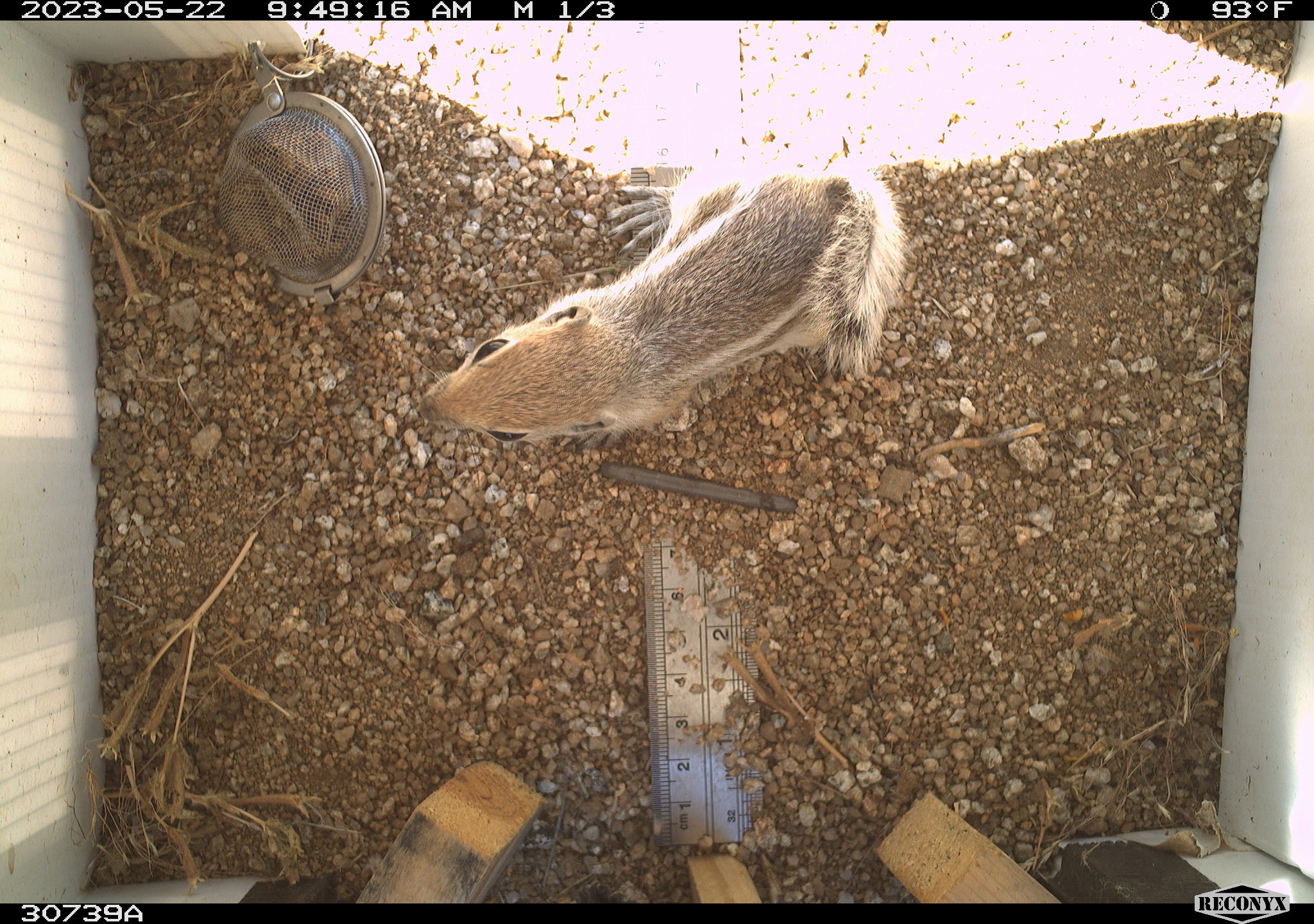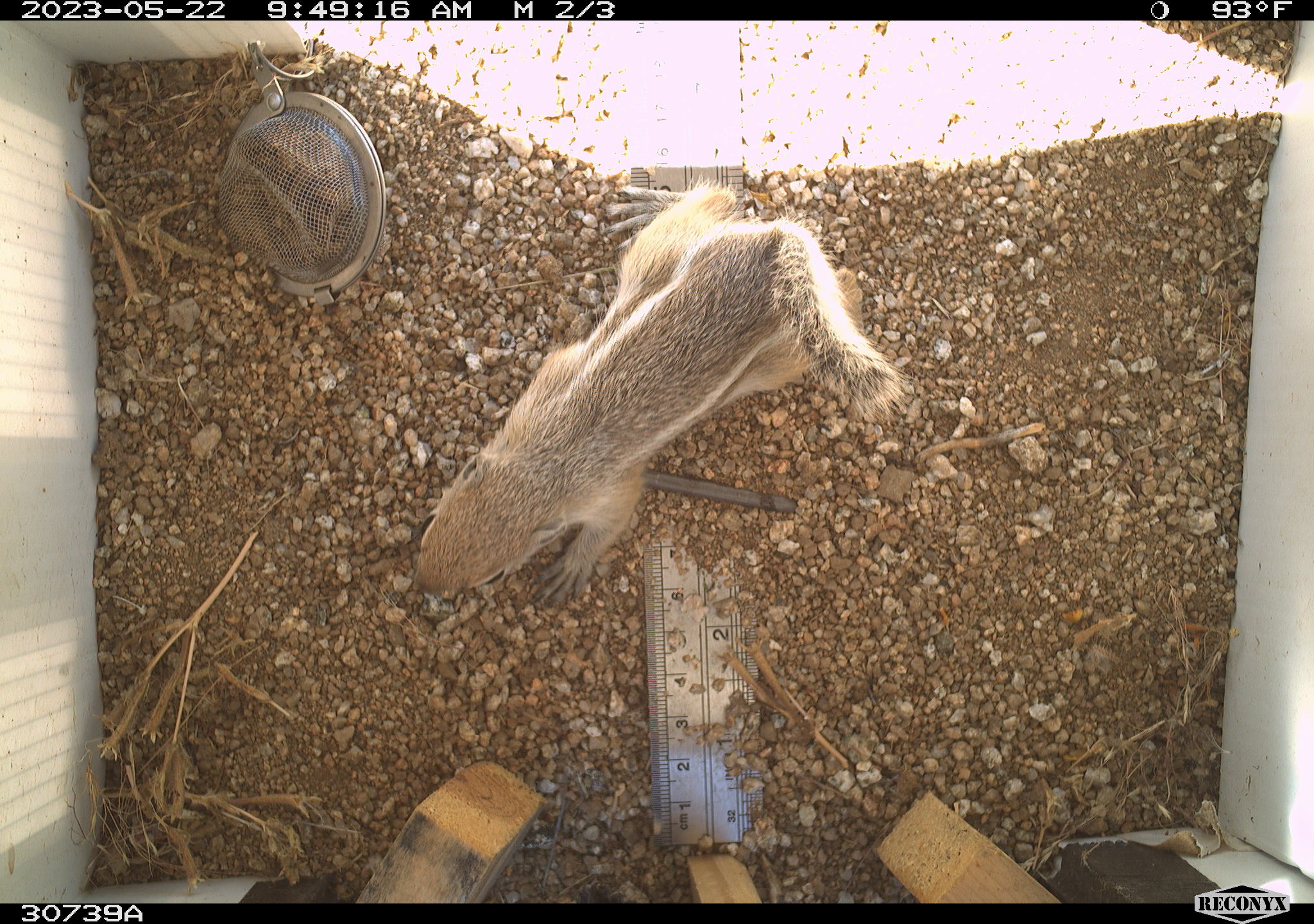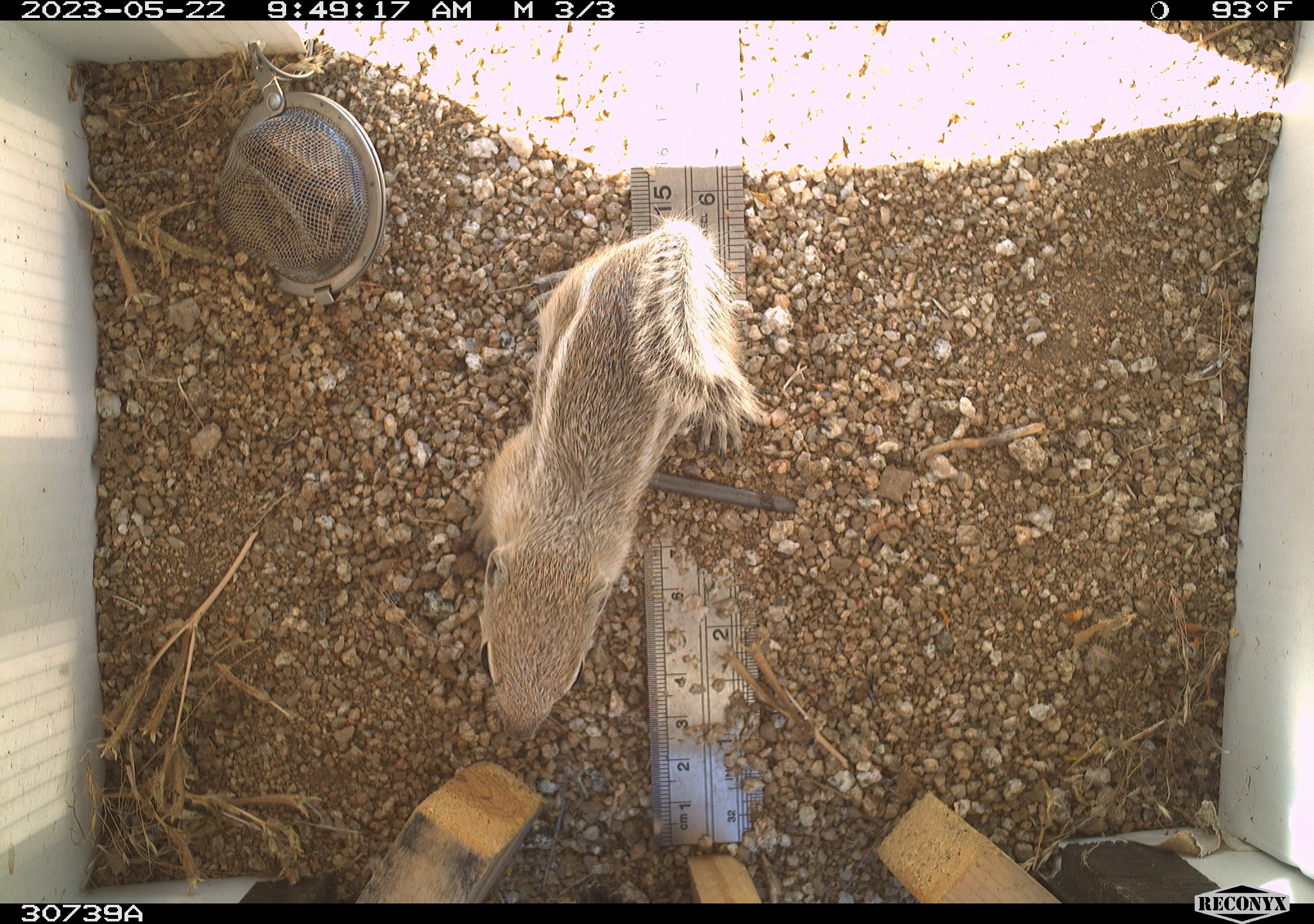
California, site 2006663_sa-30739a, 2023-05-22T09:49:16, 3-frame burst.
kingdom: Animalia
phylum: Chordata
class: Mammalia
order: Rodentia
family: Sciuridae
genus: Ammospermophilus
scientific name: Ammospermophilus leucurus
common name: white-tailed antelope squirrel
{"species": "white-tailed antelope squirrel (Ammospermophilus leucurus)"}